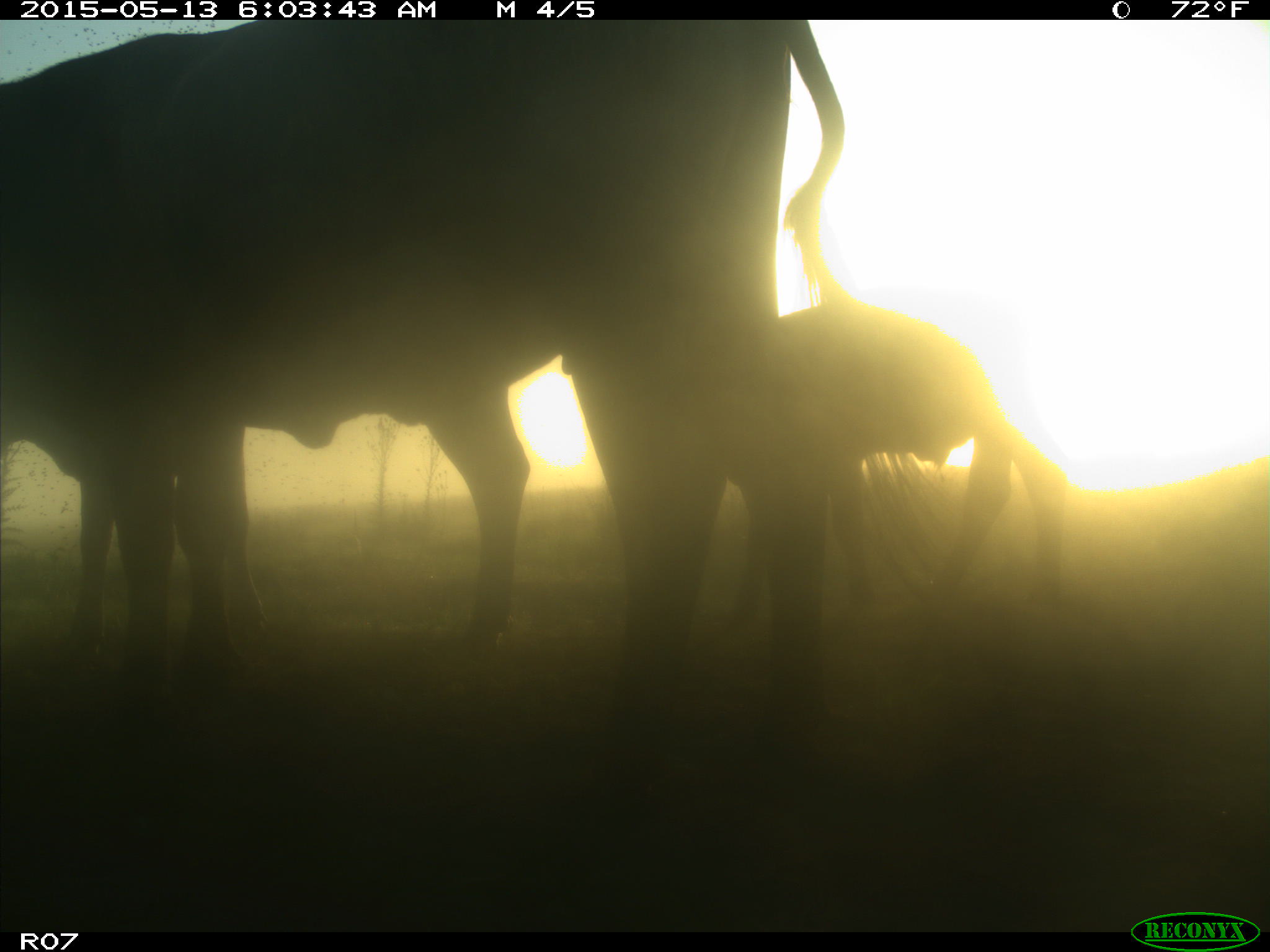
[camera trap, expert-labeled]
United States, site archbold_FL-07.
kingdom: Animalia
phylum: Chordata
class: Mammalia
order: Artiodactyla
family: Bovidae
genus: Bos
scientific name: Bos taurus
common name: domestic cow